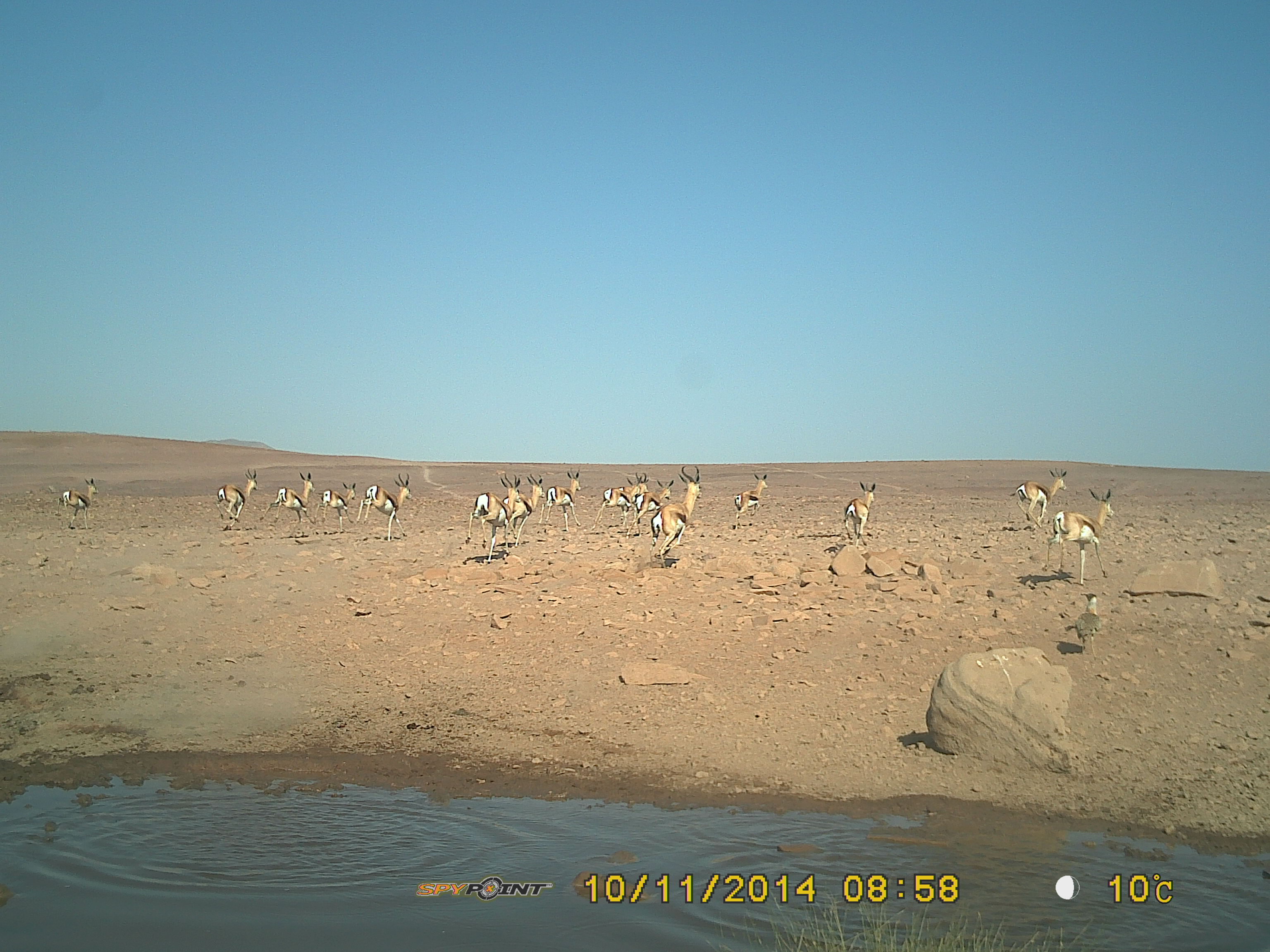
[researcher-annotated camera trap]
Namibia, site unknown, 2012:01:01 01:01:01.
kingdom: Animalia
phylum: Chordata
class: Mammalia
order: Artiodactyla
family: Bovidae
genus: Antidorcas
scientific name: Antidorcas marsupialis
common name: springbok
Antidorcas marsupialis (springbok).